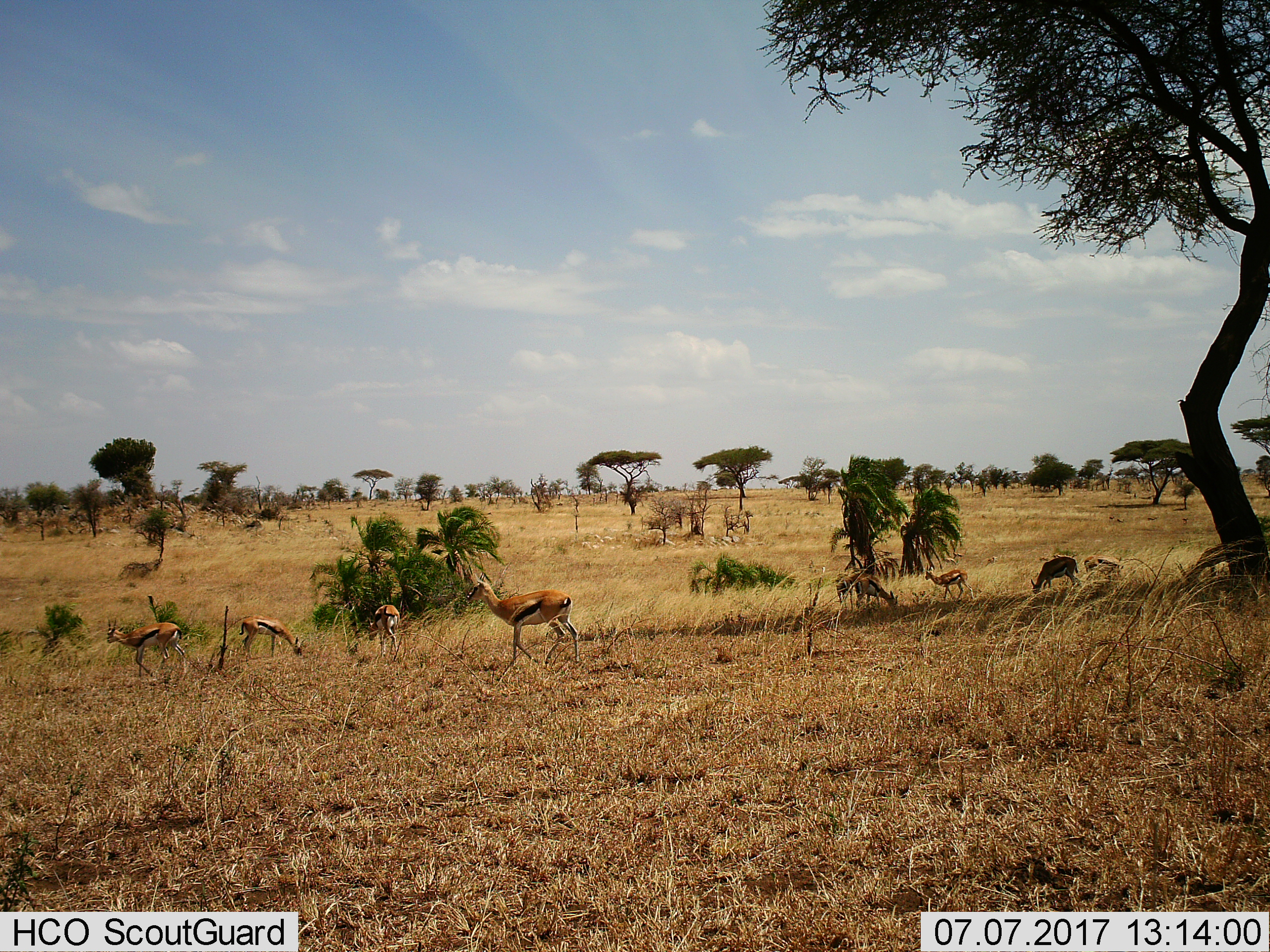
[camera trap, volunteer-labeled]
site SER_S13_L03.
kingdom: Animalia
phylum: Chordata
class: Mammalia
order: Artiodactyla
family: Bovidae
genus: Eudorcas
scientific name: Eudorcas thomsonii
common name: thomson's gazelle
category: gazellethomsons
Gazellethomsons (thomson's gazelle) (Eudorcas thomsonii), count 9. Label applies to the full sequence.